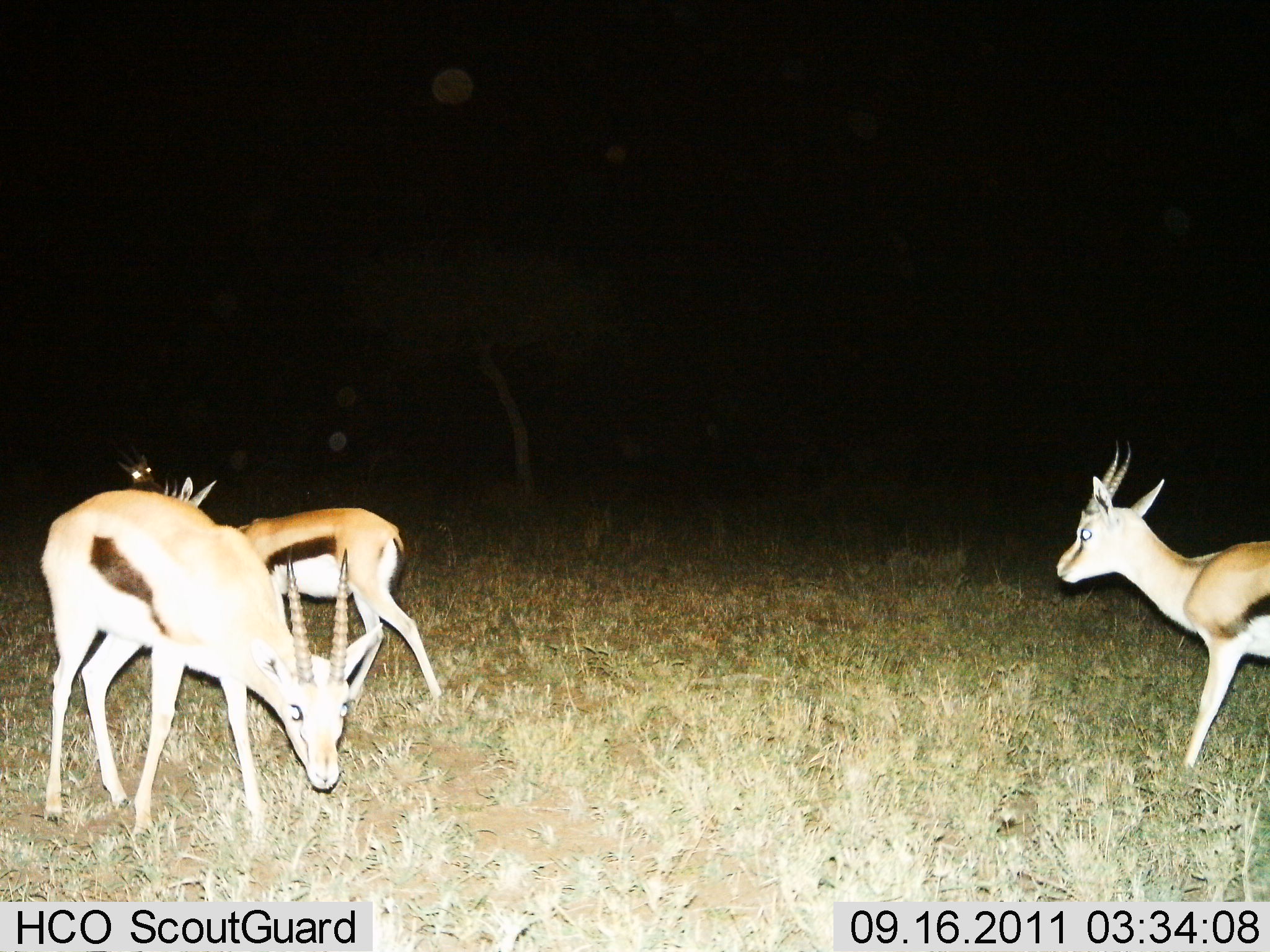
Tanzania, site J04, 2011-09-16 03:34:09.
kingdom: Animalia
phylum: Chordata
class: Mammalia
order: Artiodactyla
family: Bovidae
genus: Eudorcas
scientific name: Eudorcas thomsonii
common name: thomson's gazelle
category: gazellethomsons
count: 4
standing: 71%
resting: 0%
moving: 57%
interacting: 0%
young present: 0%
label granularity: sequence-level